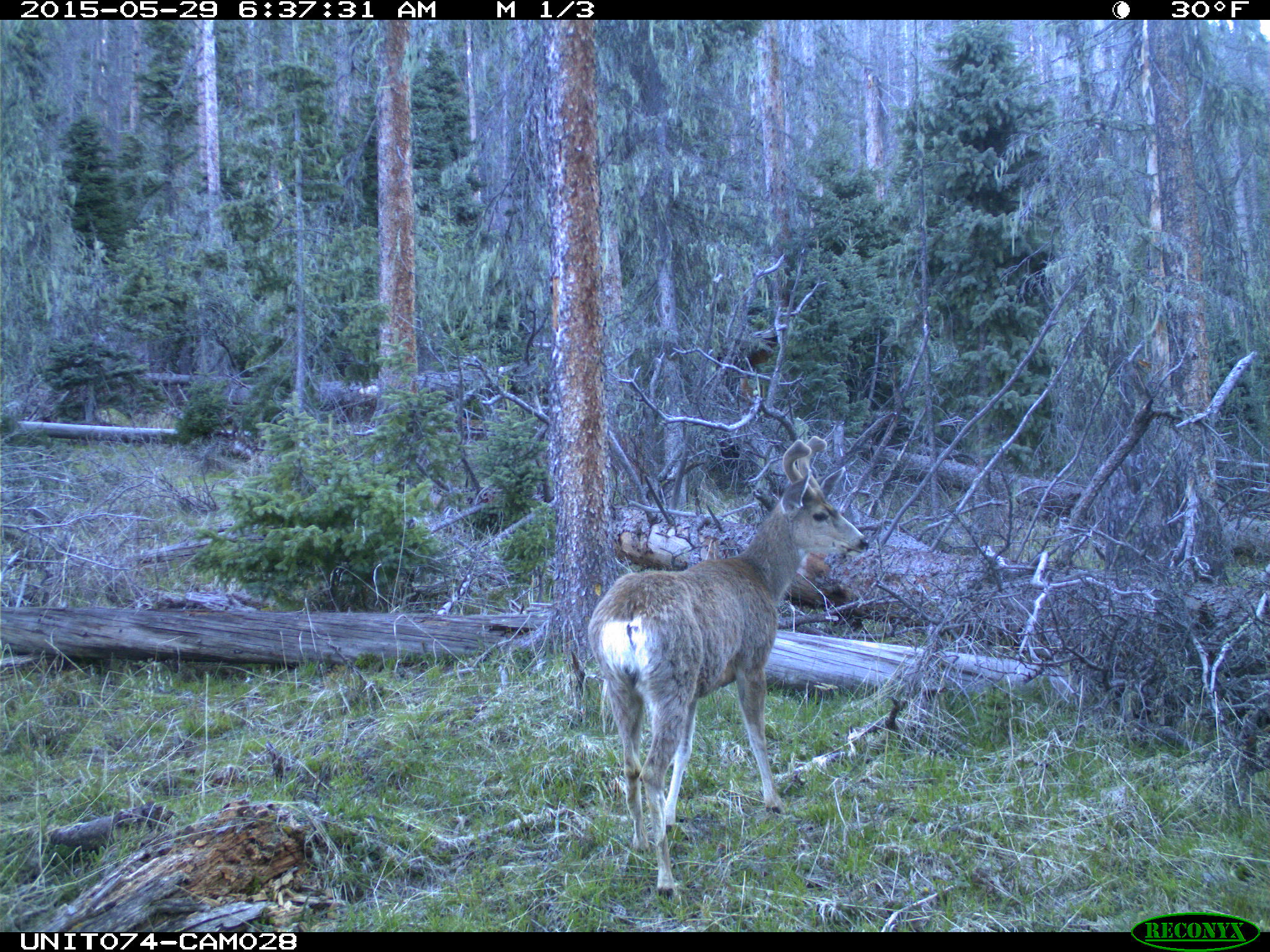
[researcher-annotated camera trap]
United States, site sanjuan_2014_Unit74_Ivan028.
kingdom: Animalia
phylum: Chordata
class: Mammalia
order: Artiodactyla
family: Cervidae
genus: Odocoileus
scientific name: Odocoileus hemionus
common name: mule deer